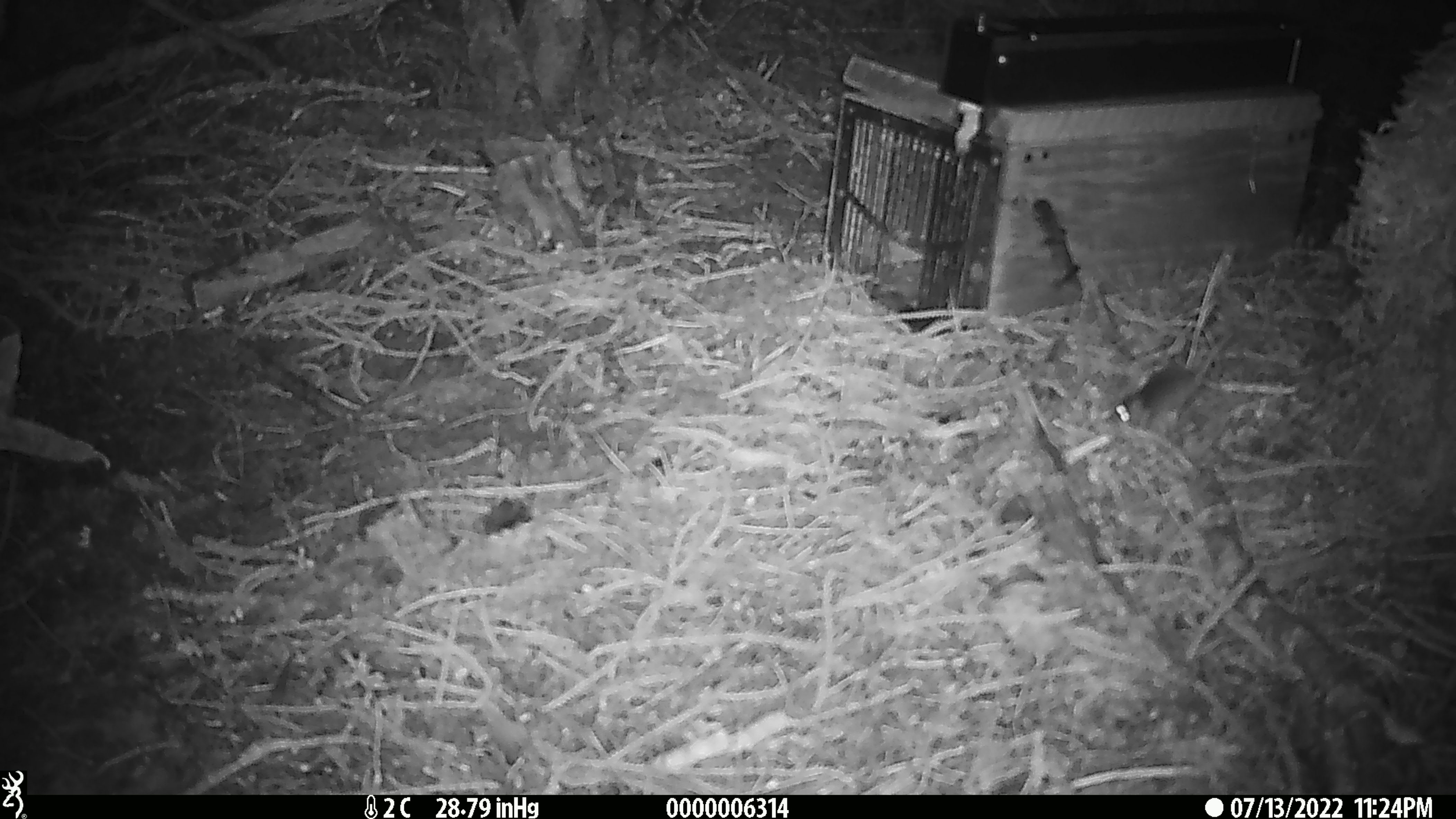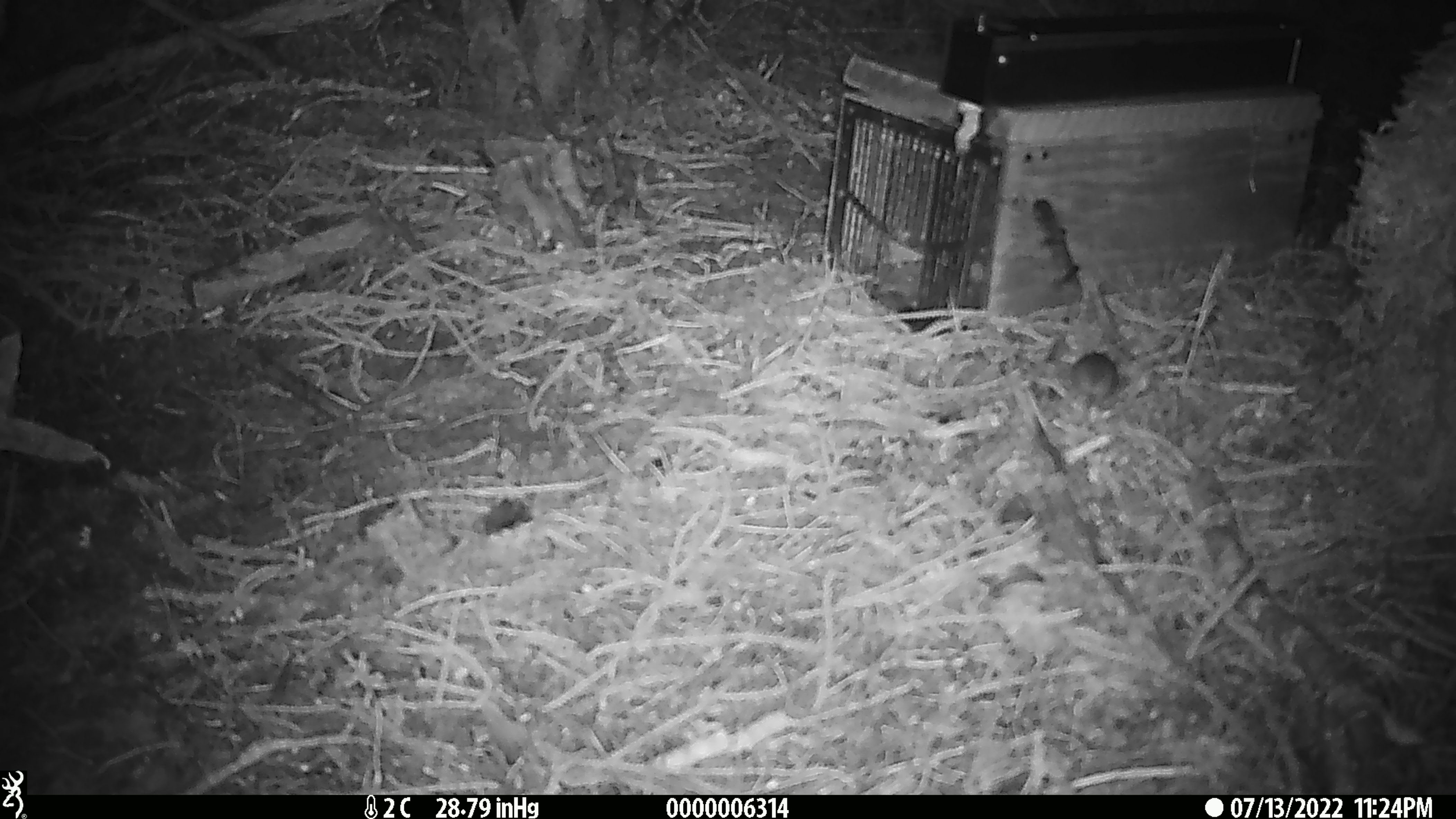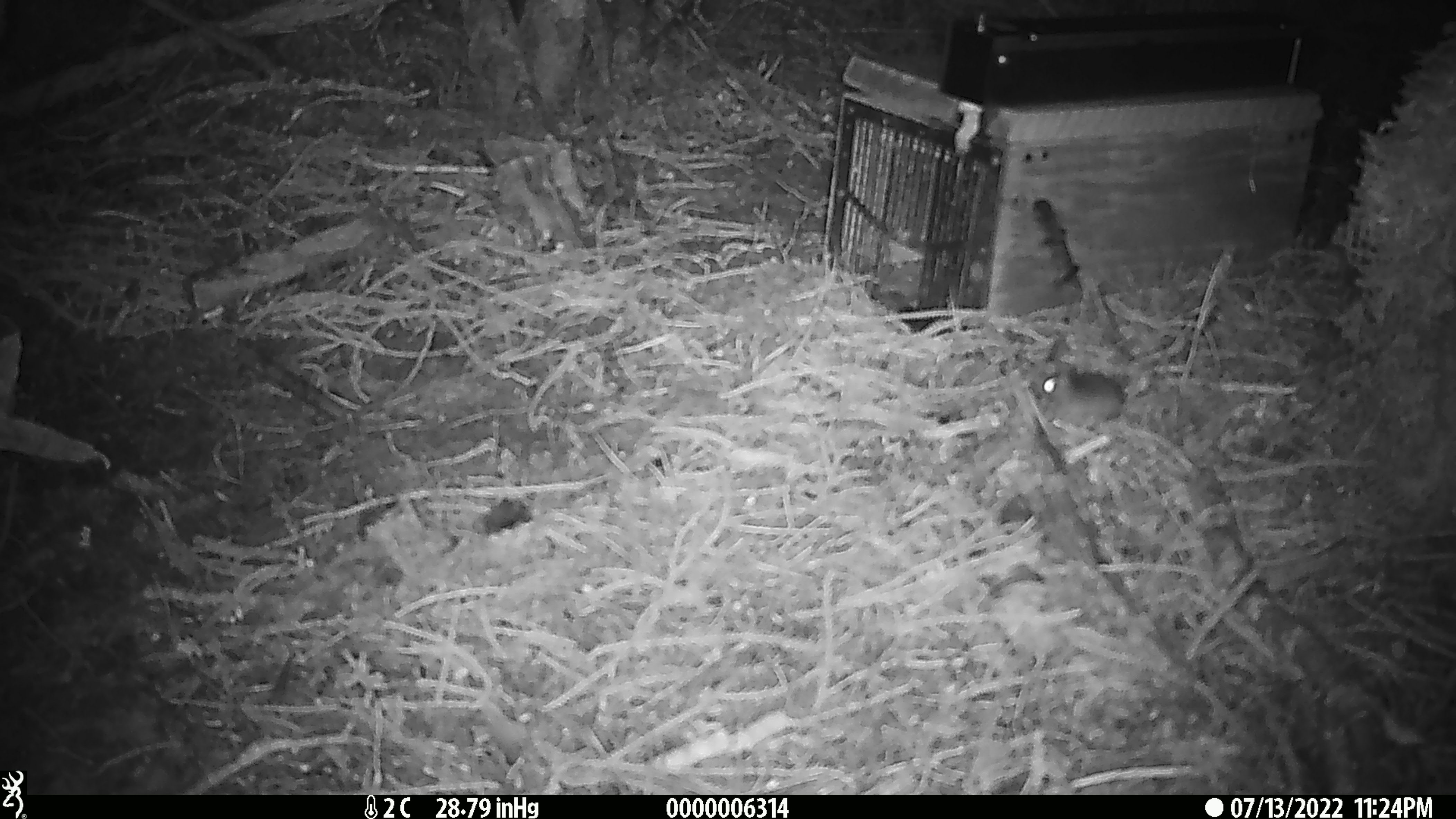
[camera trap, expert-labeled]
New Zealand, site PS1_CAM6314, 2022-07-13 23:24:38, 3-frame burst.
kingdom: Animalia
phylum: Chordata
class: Mammalia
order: Rodentia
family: Muridae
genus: Mus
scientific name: Mus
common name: mouse